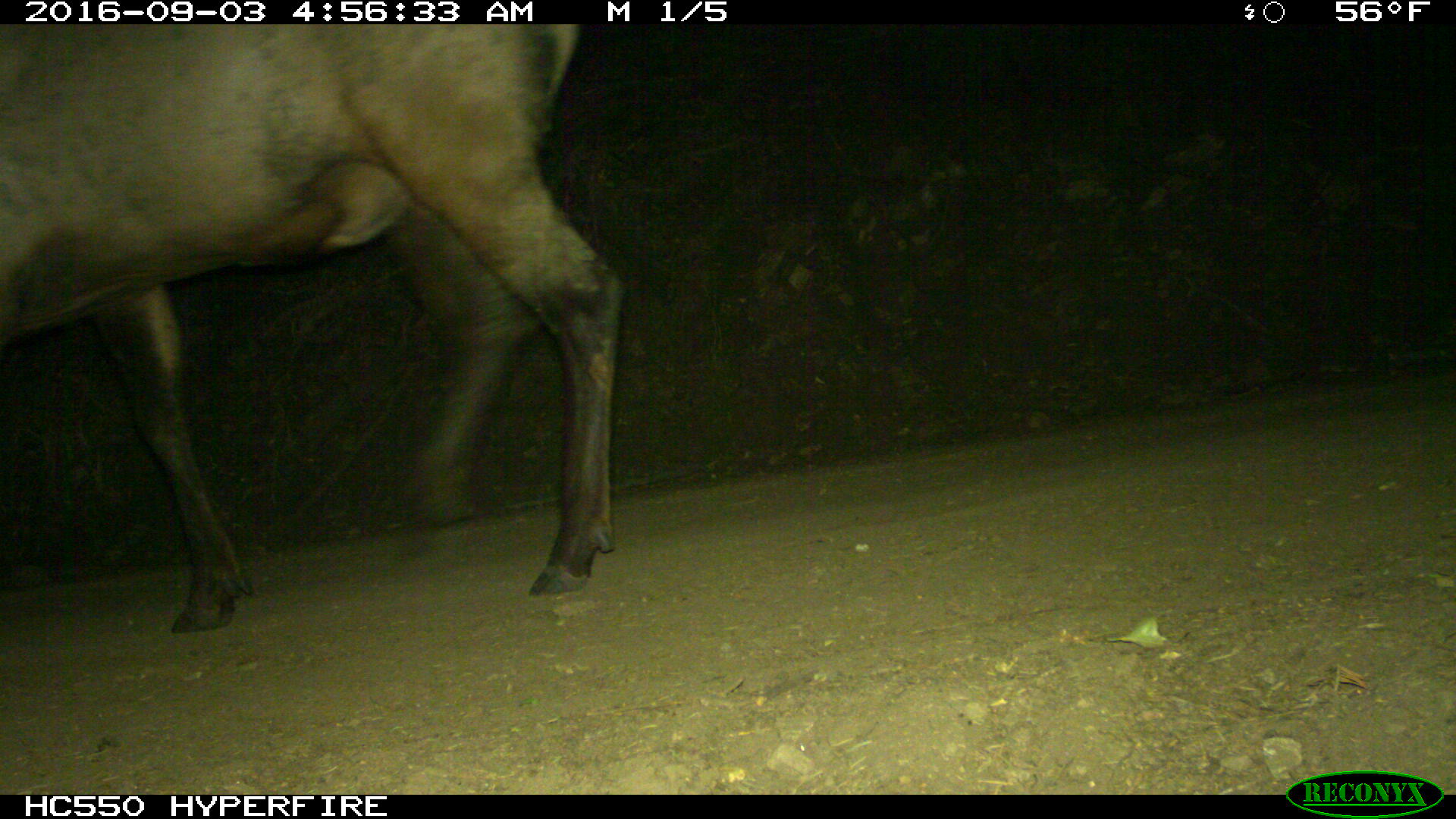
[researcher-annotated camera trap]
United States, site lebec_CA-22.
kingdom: Animalia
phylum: Chordata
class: Mammalia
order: Artiodactyla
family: Cervidae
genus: Cervus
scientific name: Cervus canadensis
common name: elk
Cervus canadensis (elk).